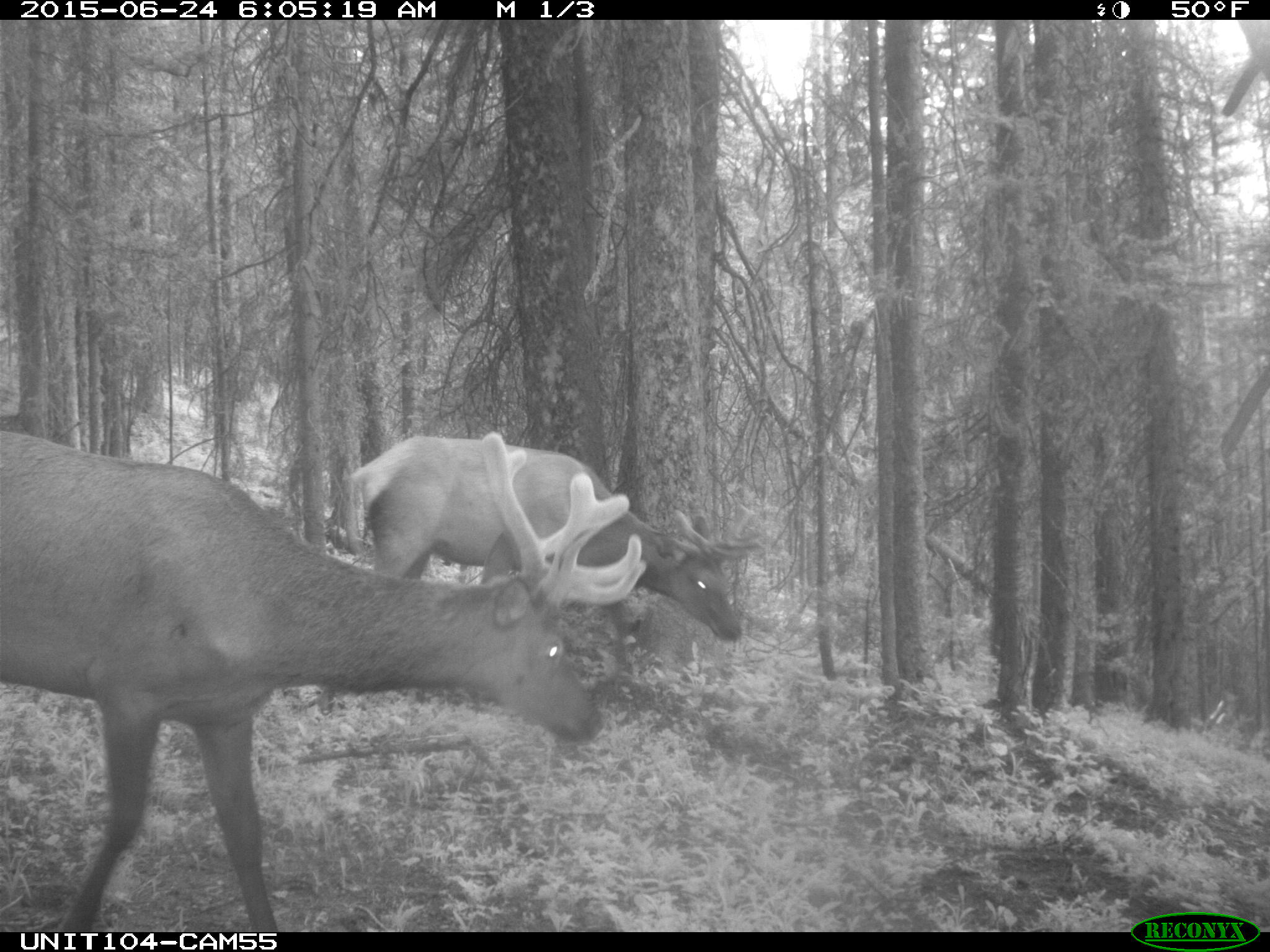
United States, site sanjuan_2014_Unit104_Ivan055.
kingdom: Animalia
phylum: Chordata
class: Mammalia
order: Artiodactyla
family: Cervidae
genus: Cervus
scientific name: Cervus elaphus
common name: red deer